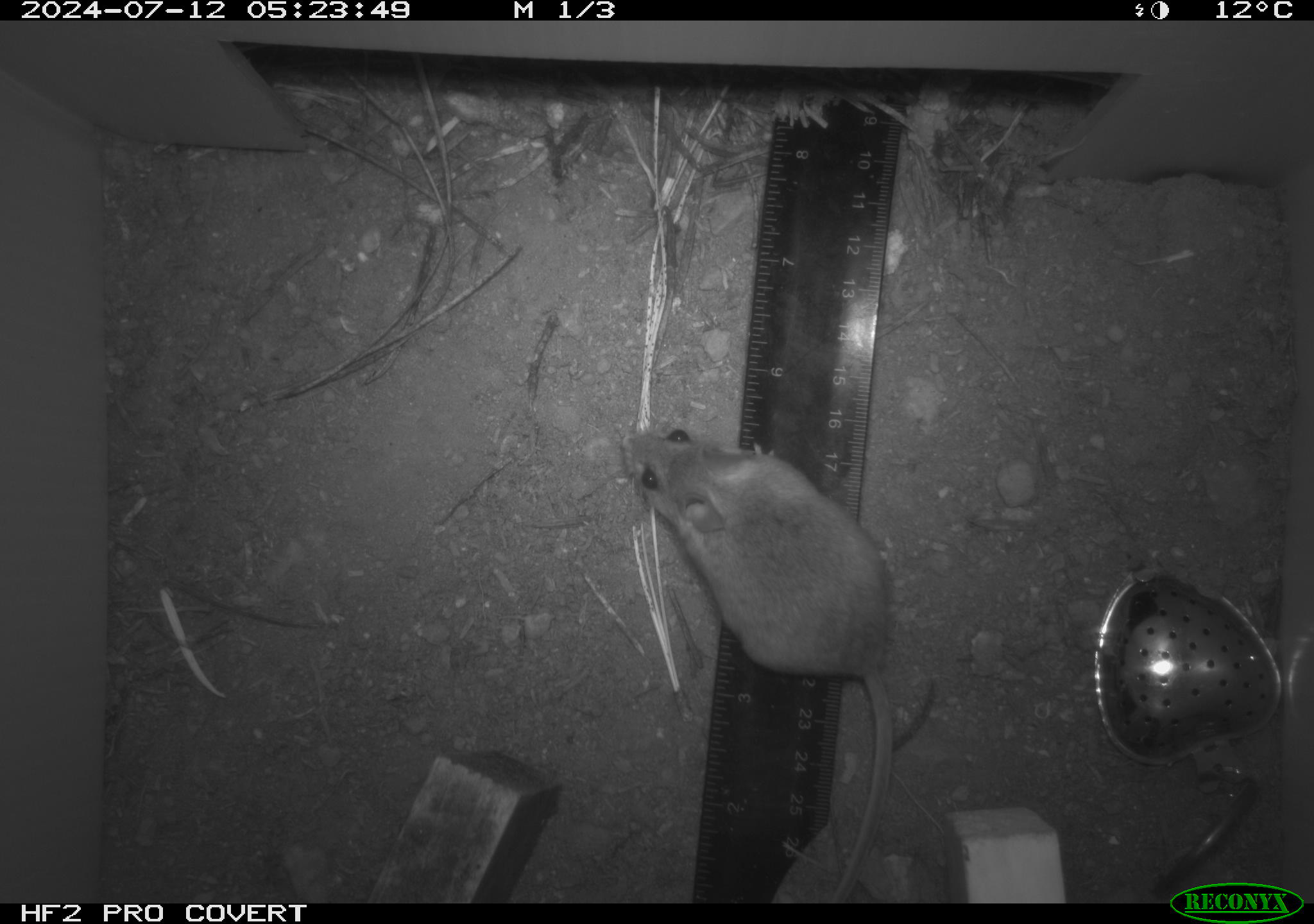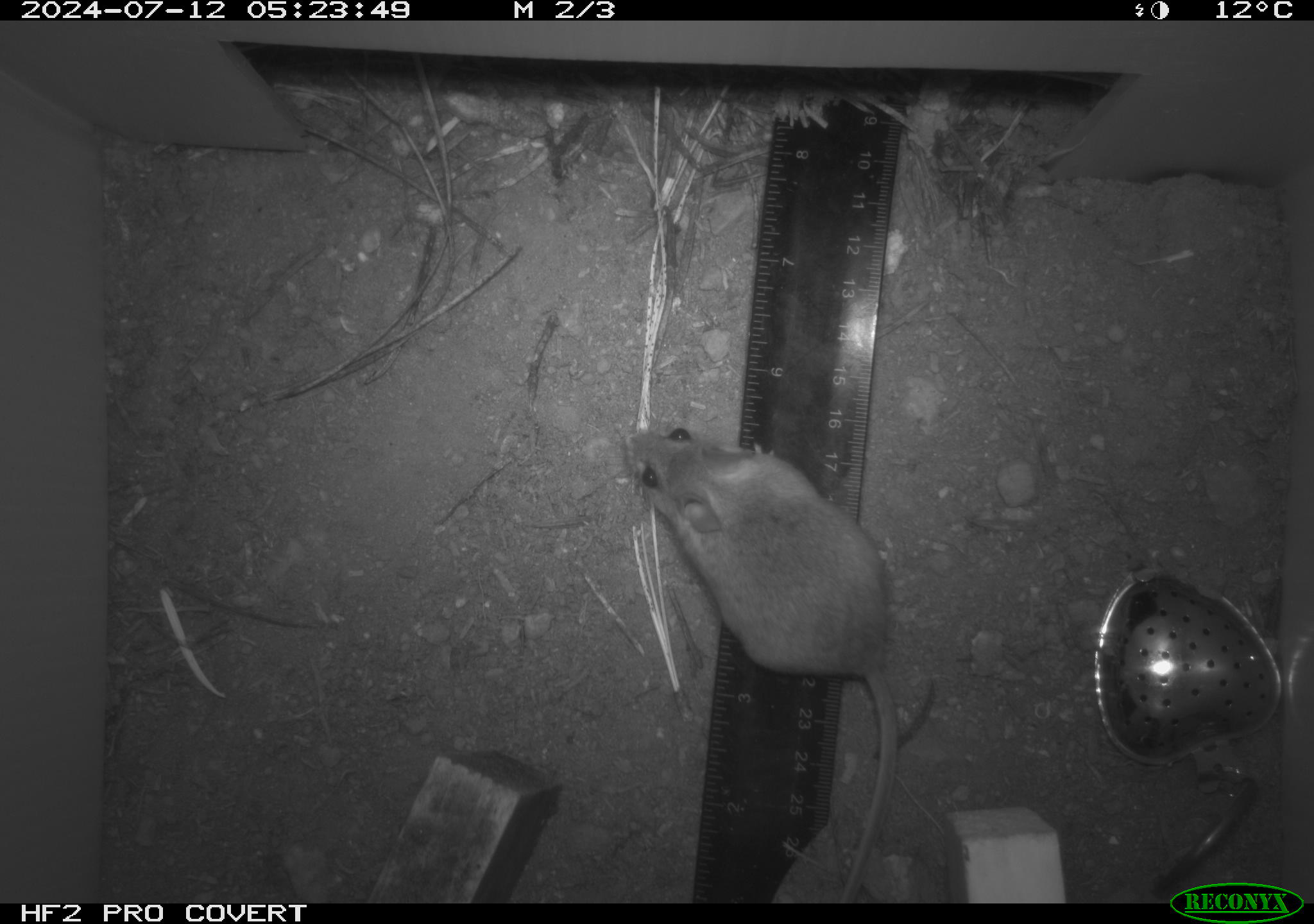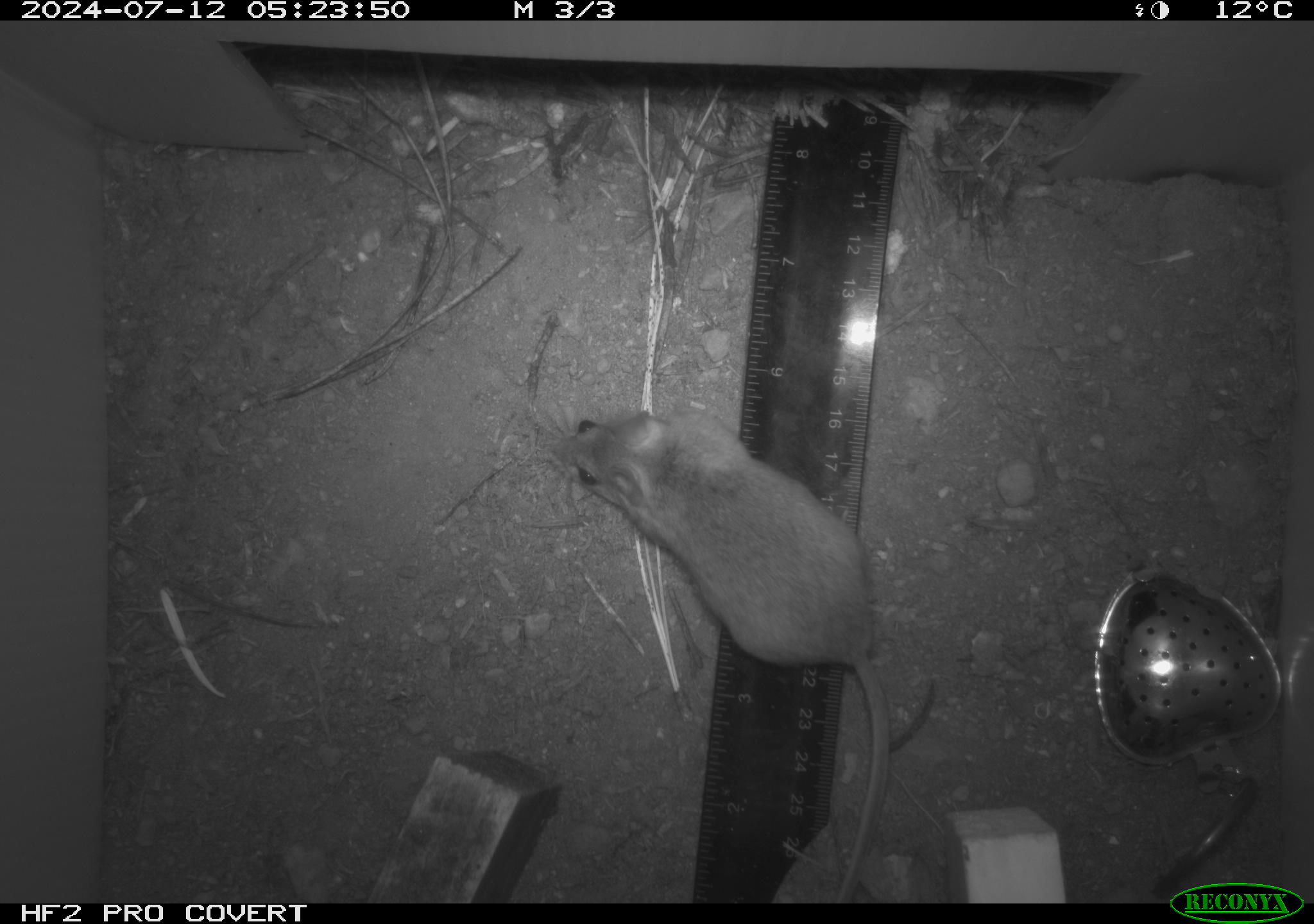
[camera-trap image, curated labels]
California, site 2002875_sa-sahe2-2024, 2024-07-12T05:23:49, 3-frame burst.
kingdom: Animalia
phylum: Chordata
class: Mammalia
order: Rodentia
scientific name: Rodentia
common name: mouse species